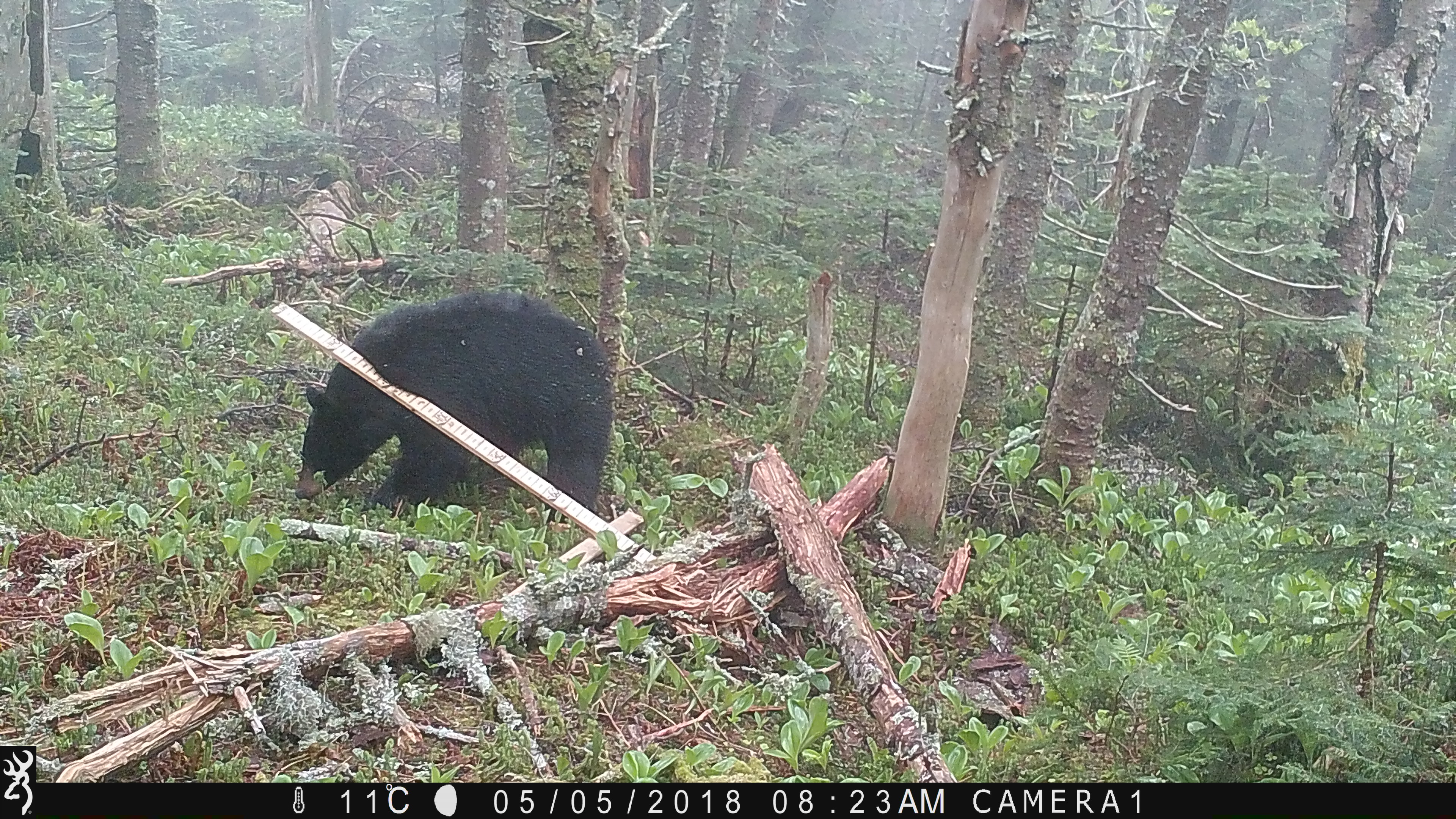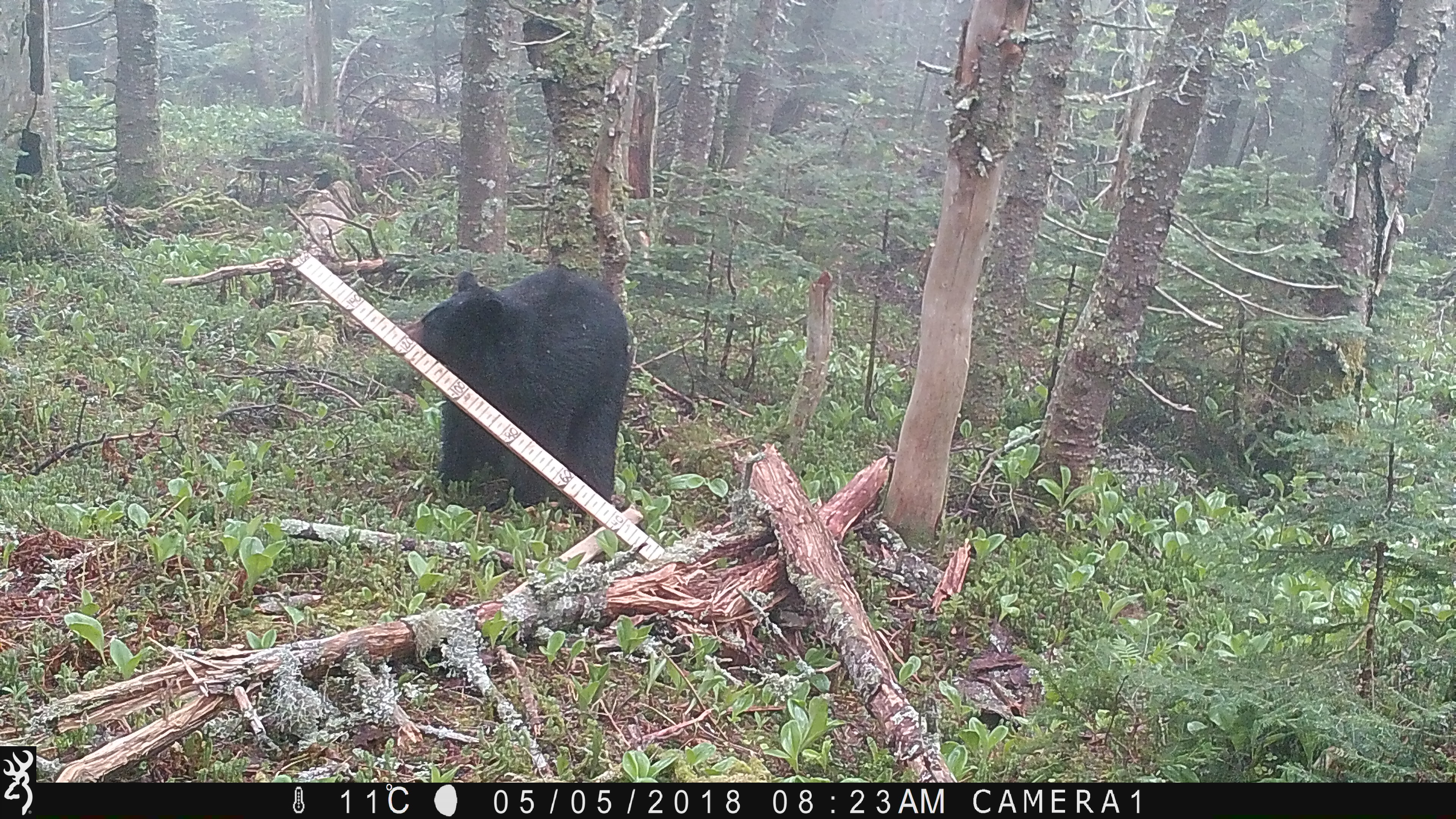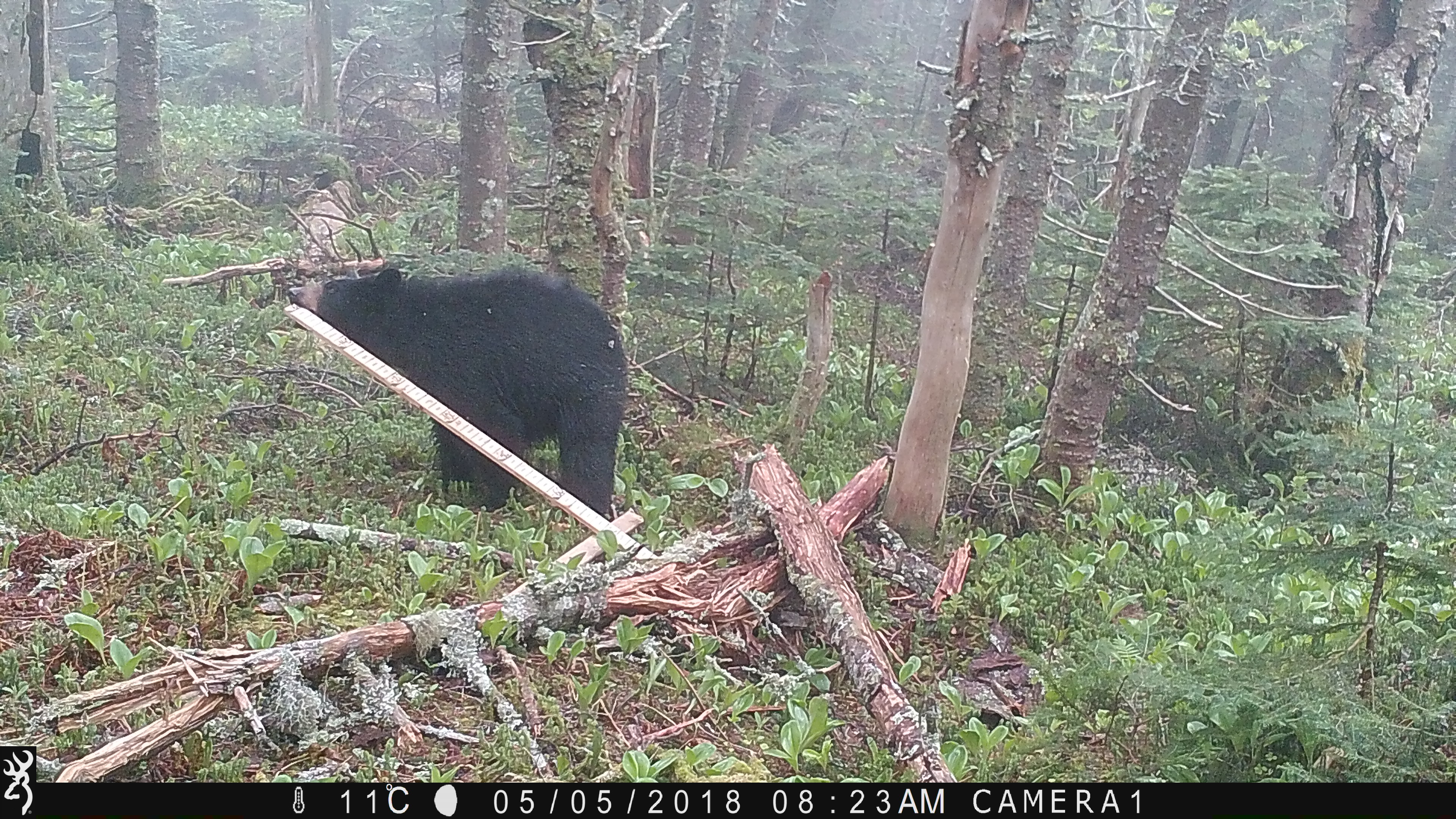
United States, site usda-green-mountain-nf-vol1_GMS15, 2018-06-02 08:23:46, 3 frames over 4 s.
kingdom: Animalia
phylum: Chordata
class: Mammalia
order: Carnivora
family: Ursidae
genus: Ursus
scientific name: Ursus americanus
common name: black bear